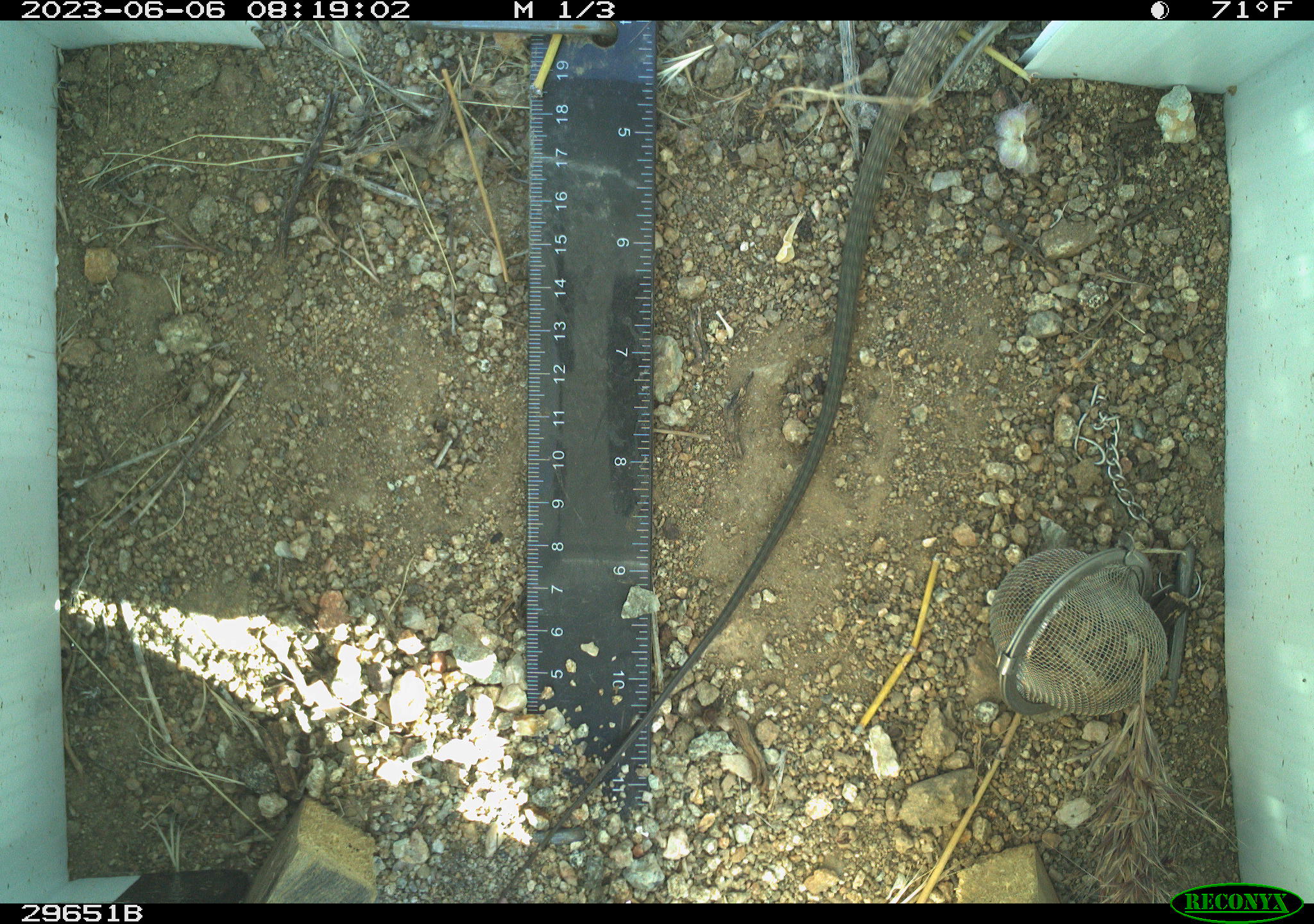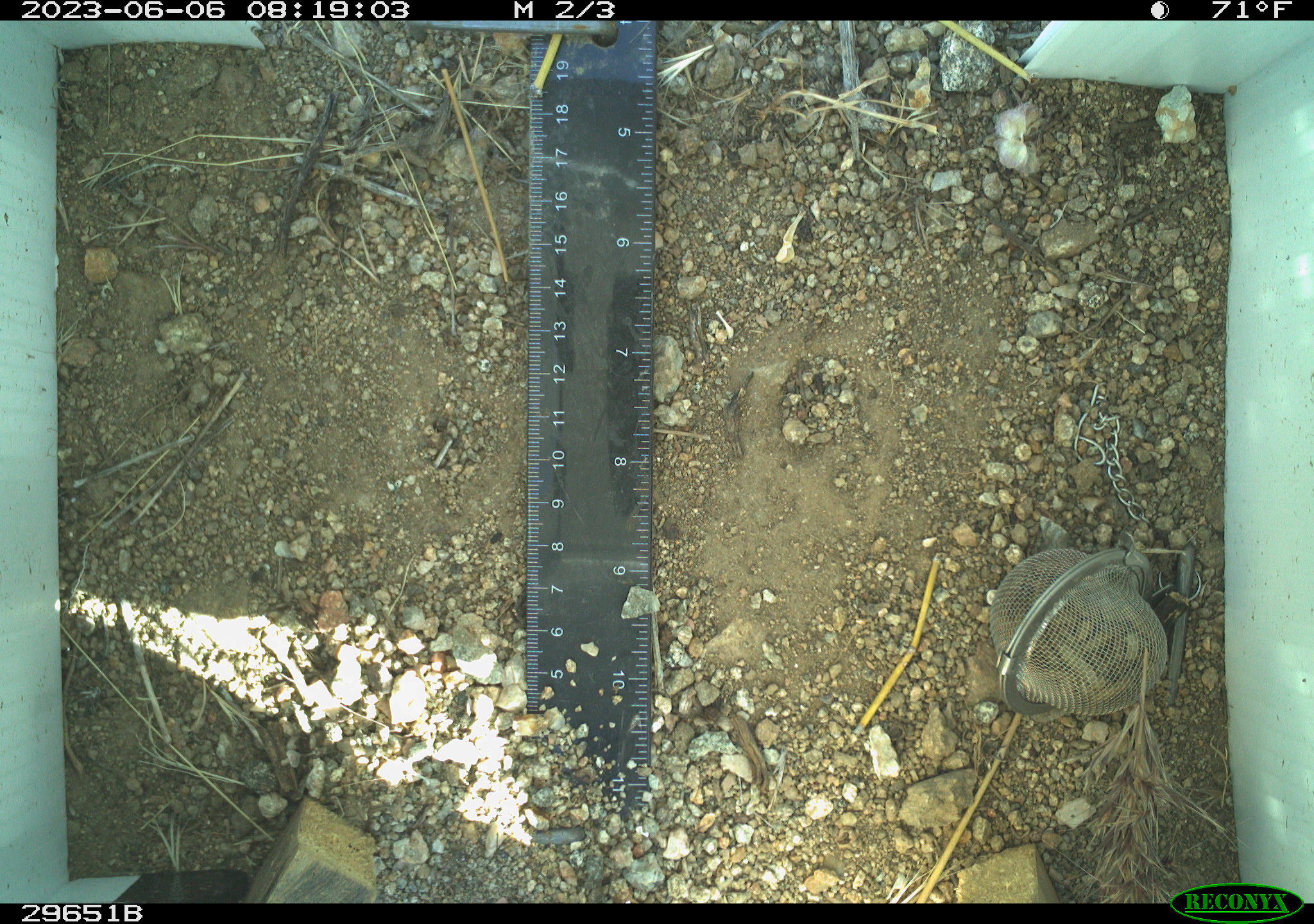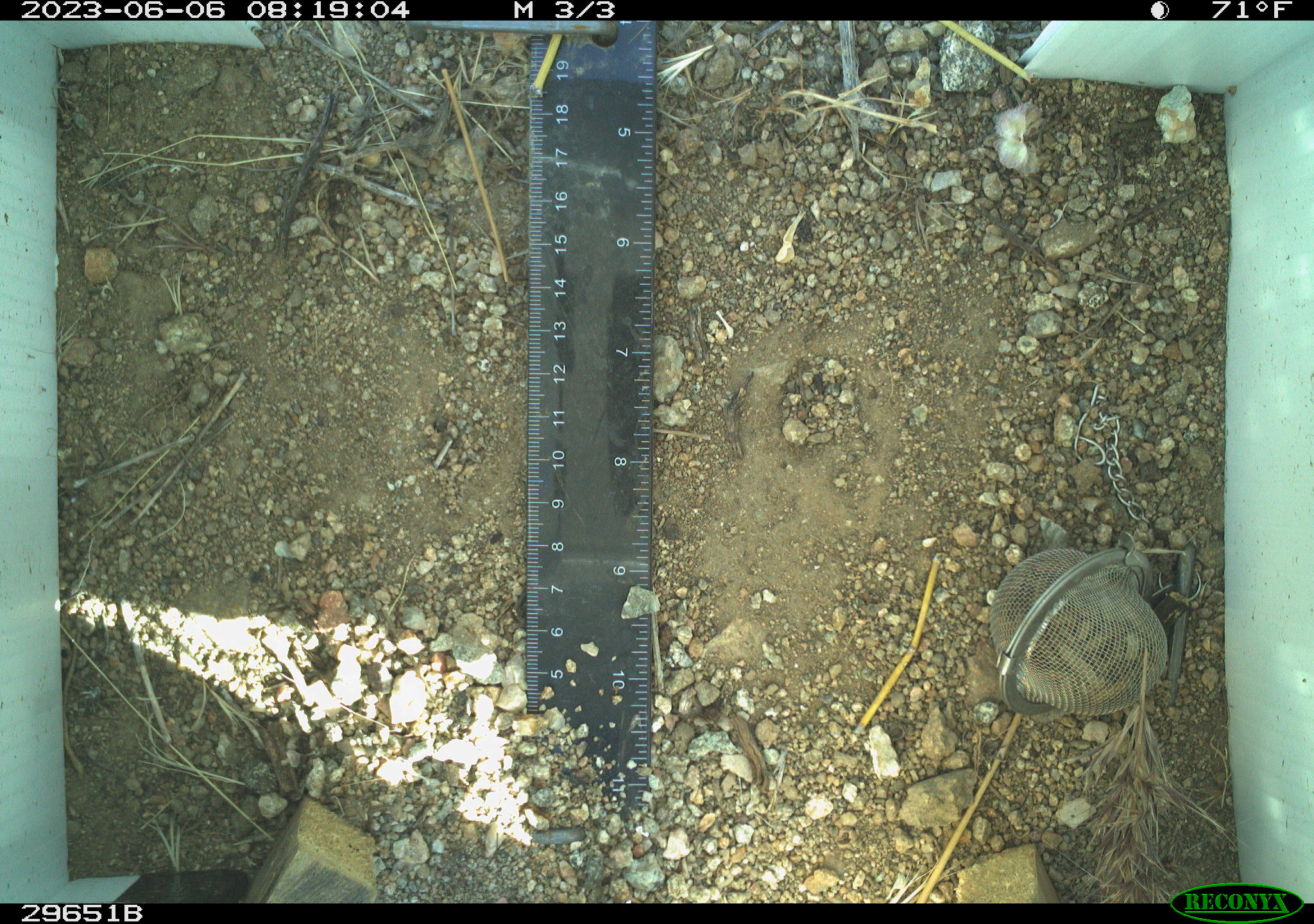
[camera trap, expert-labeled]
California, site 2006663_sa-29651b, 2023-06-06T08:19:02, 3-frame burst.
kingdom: Animalia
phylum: Chordata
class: Reptilia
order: Squamata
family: Teiidae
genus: Aspidoscelis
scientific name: Aspidoscelis tigris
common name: western whiptail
Western whiptail (Aspidoscelis tigris).